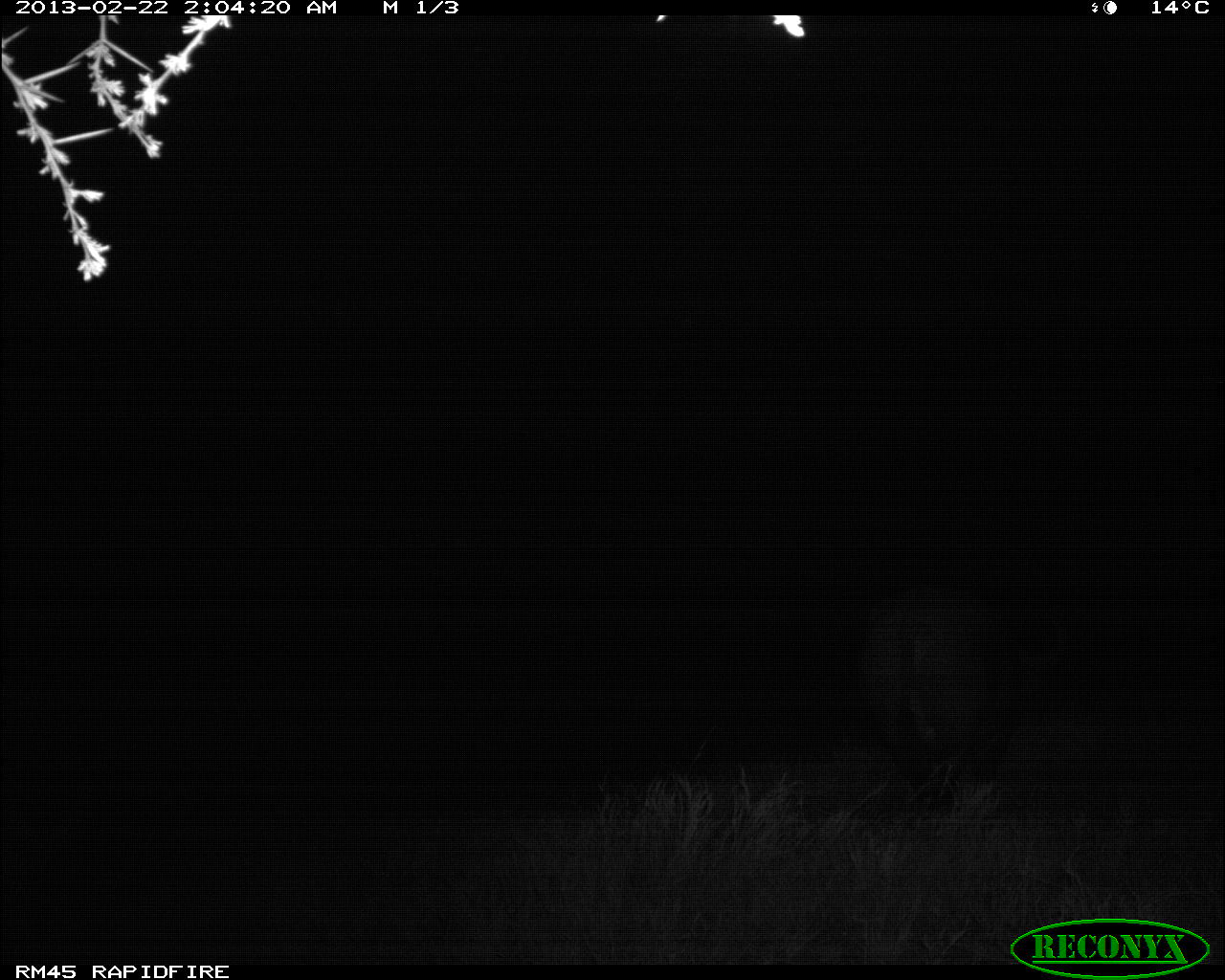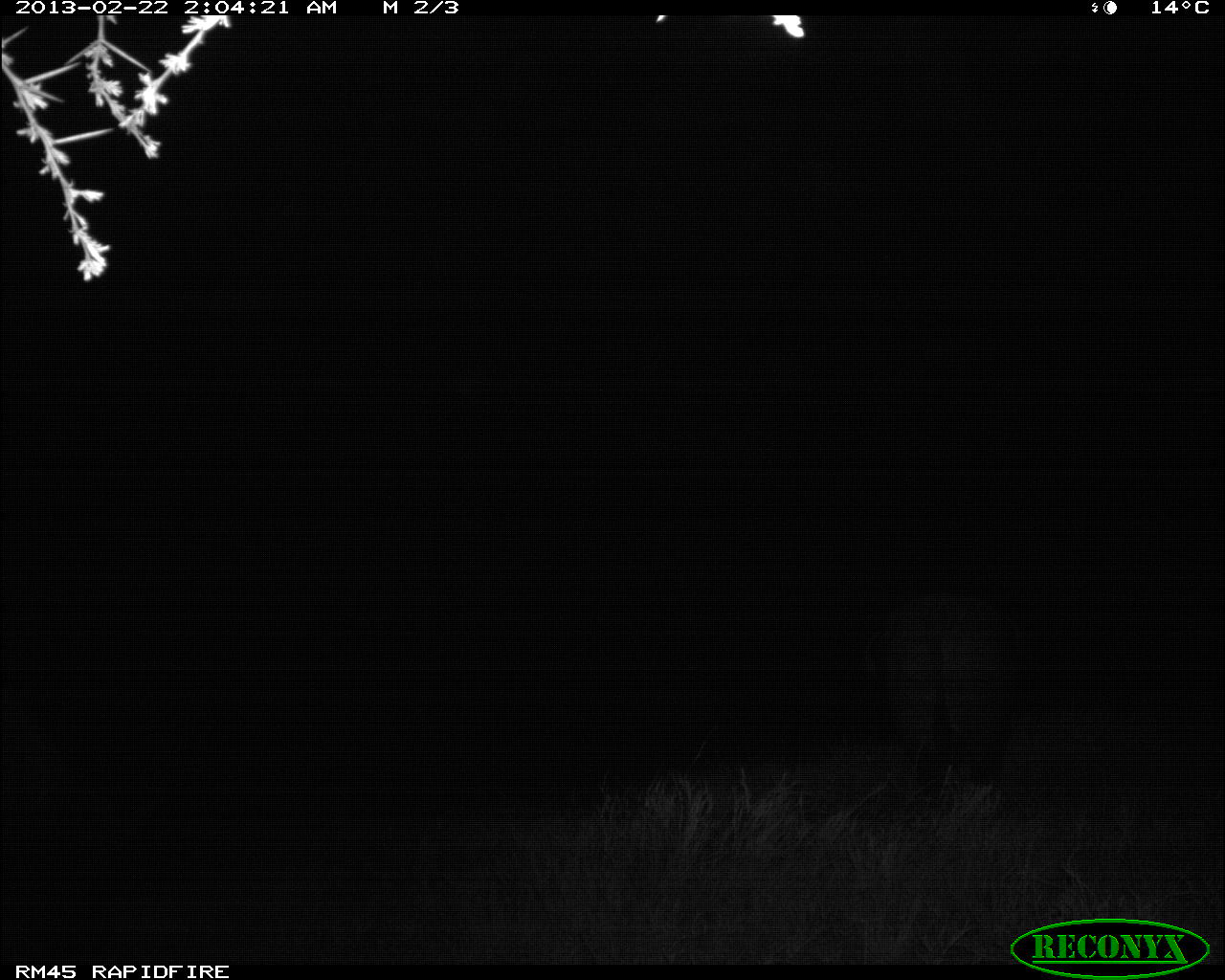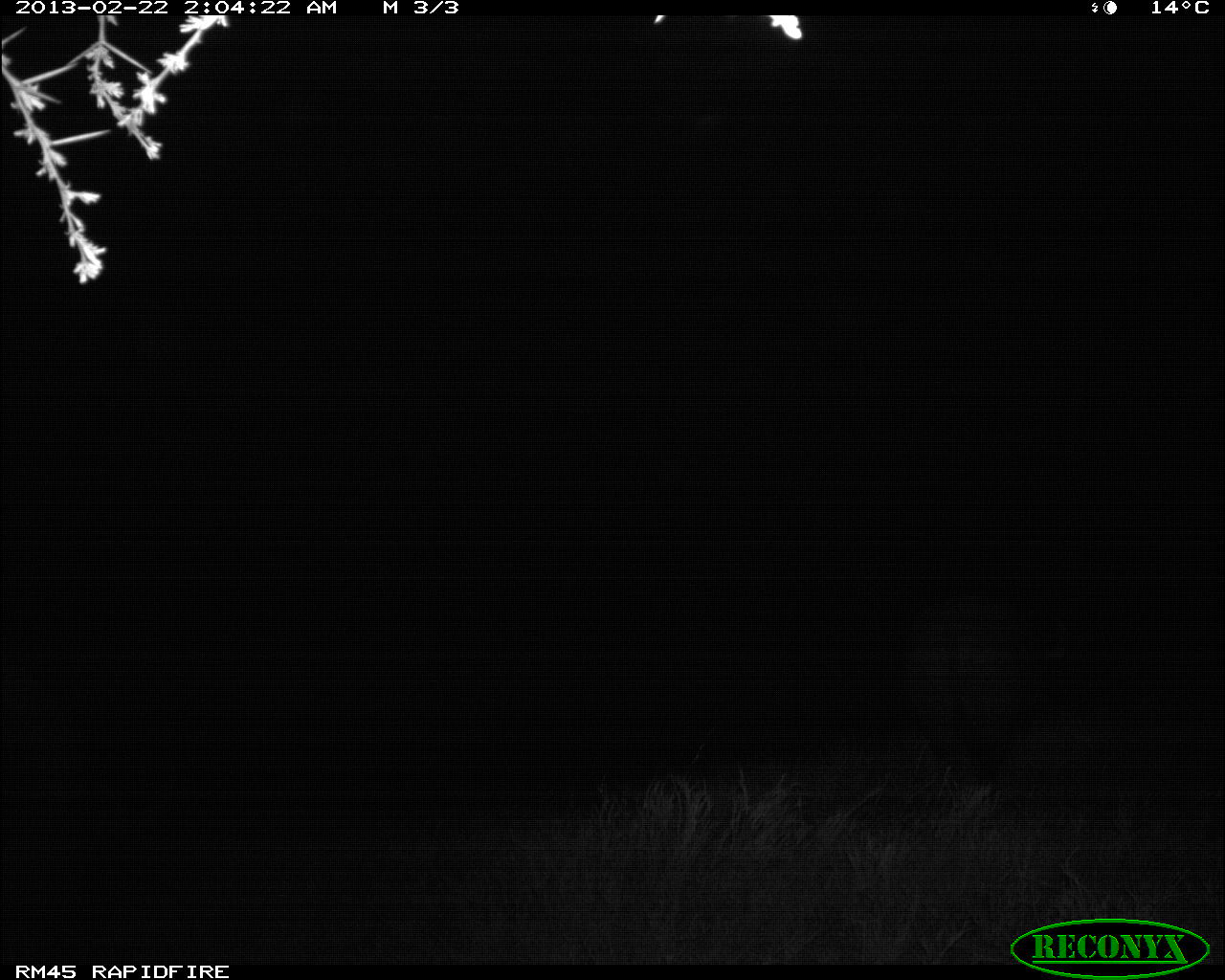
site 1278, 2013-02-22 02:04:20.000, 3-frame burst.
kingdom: Animalia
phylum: Chordata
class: Mammalia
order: Artiodactyla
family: Bovidae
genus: Syncerus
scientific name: Syncerus caffer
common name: african buffalo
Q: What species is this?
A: Syncerus caffer (african buffalo).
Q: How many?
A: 1.